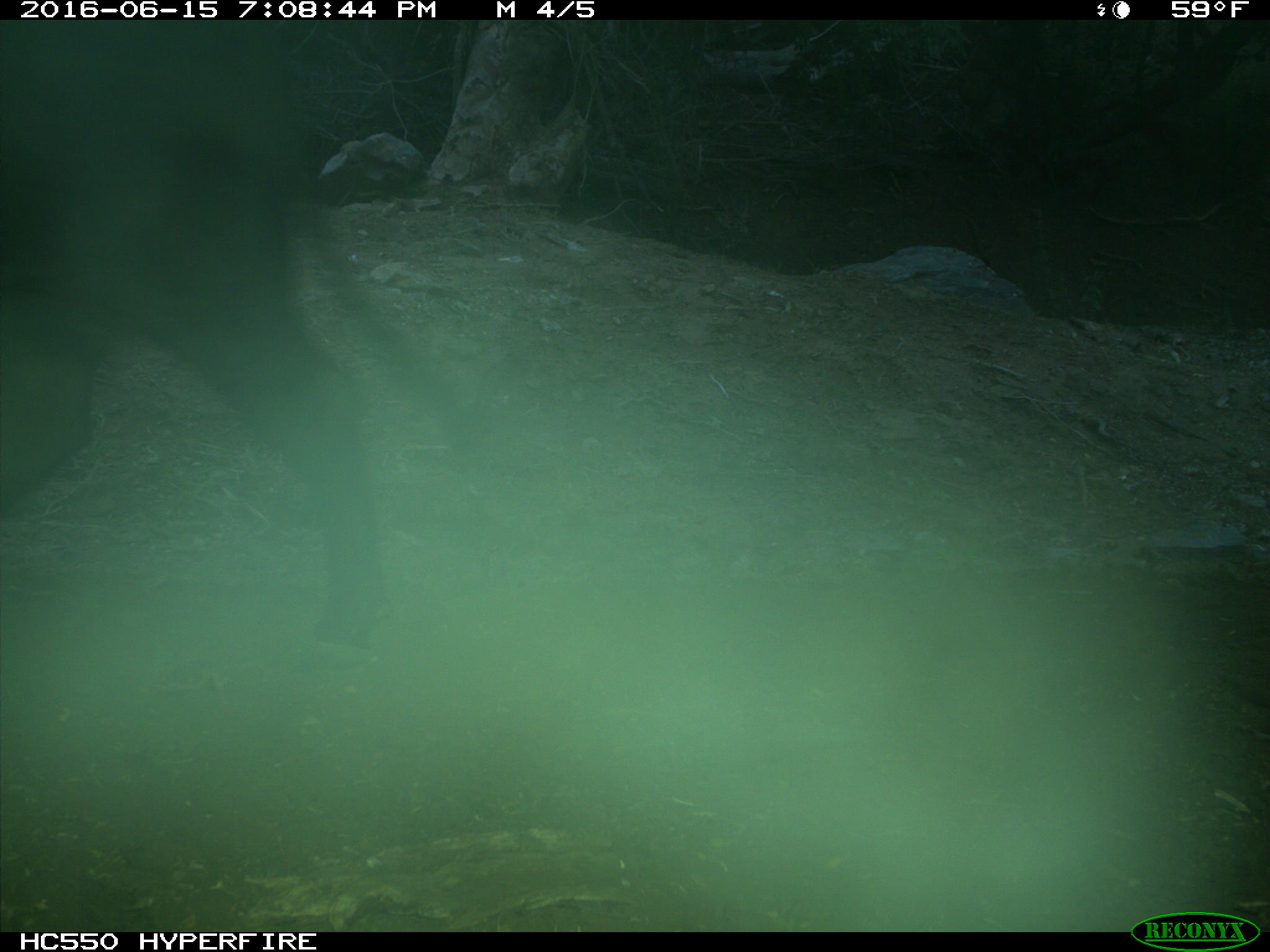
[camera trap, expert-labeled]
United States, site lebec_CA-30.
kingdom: Animalia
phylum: Chordata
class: Mammalia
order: Artiodactyla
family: Bovidae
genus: Bos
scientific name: Bos taurus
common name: domestic cow